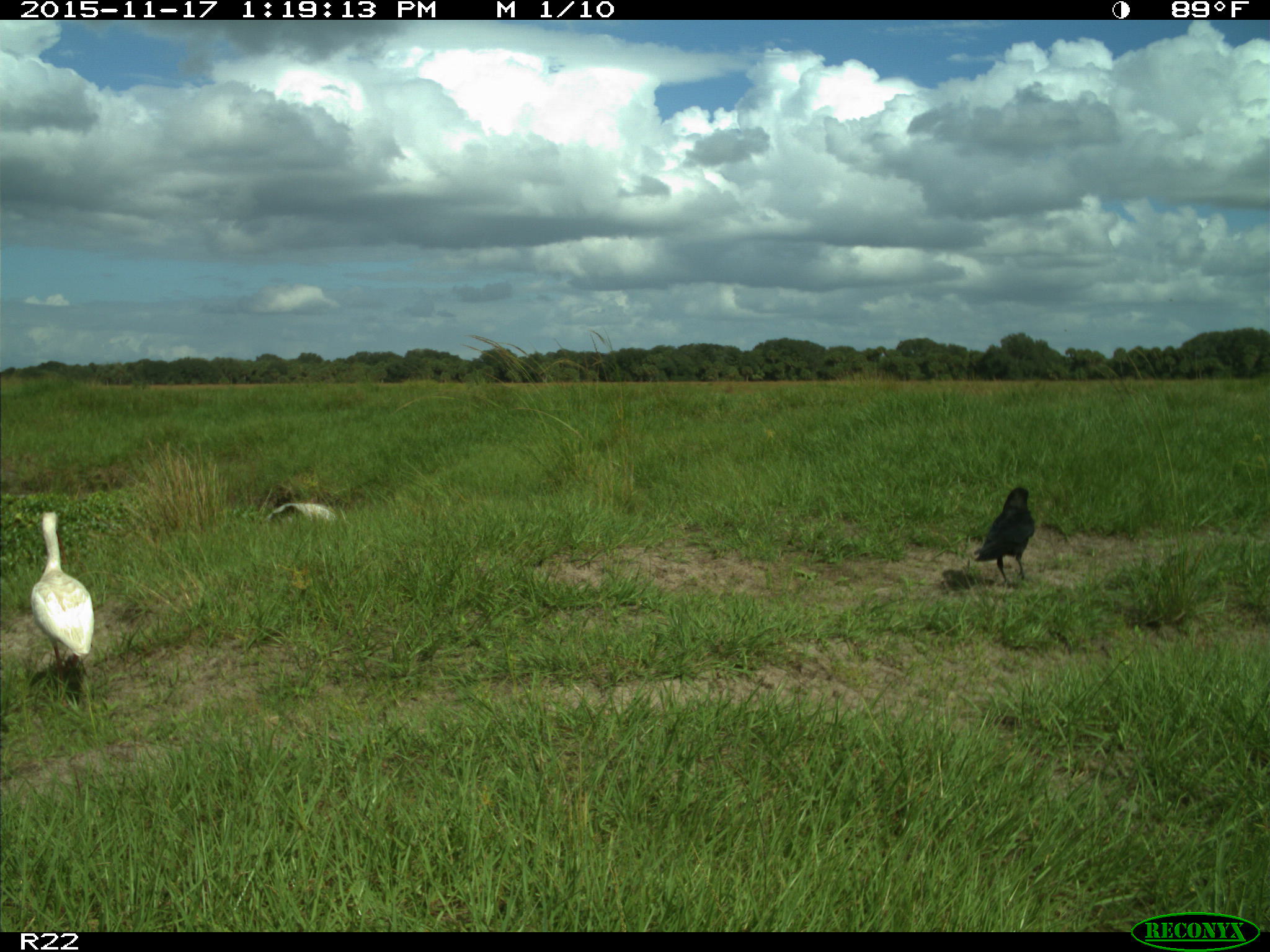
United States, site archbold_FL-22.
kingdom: Animalia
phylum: Chordata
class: Aves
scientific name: Aves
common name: birds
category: unidentified bird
Unidentified bird (birds) (Aves).